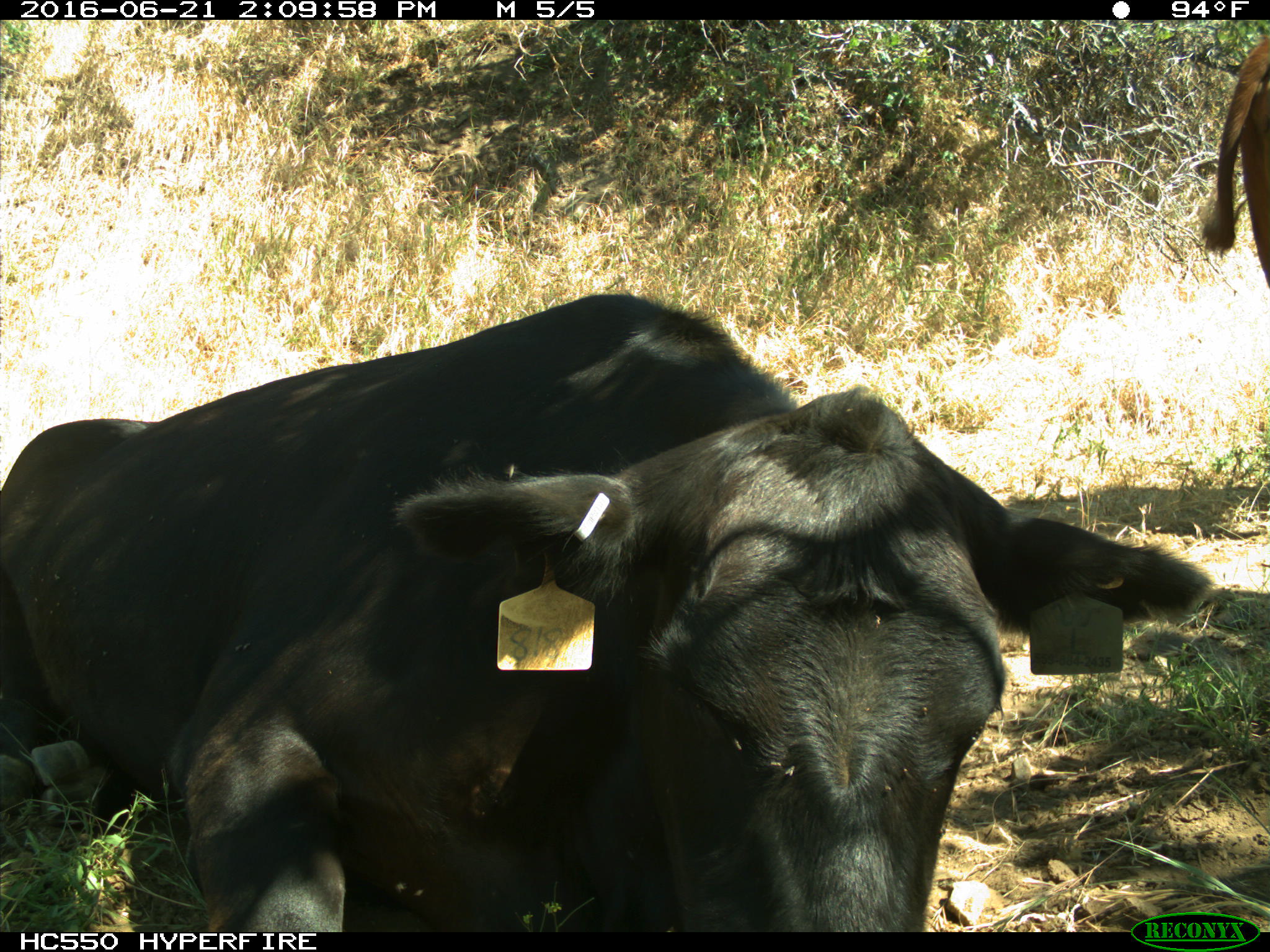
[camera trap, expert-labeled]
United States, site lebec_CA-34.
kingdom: Animalia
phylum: Chordata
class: Mammalia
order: Artiodactyla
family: Bovidae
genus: Bos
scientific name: Bos taurus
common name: domestic cow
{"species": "Bos taurus (domestic cow)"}